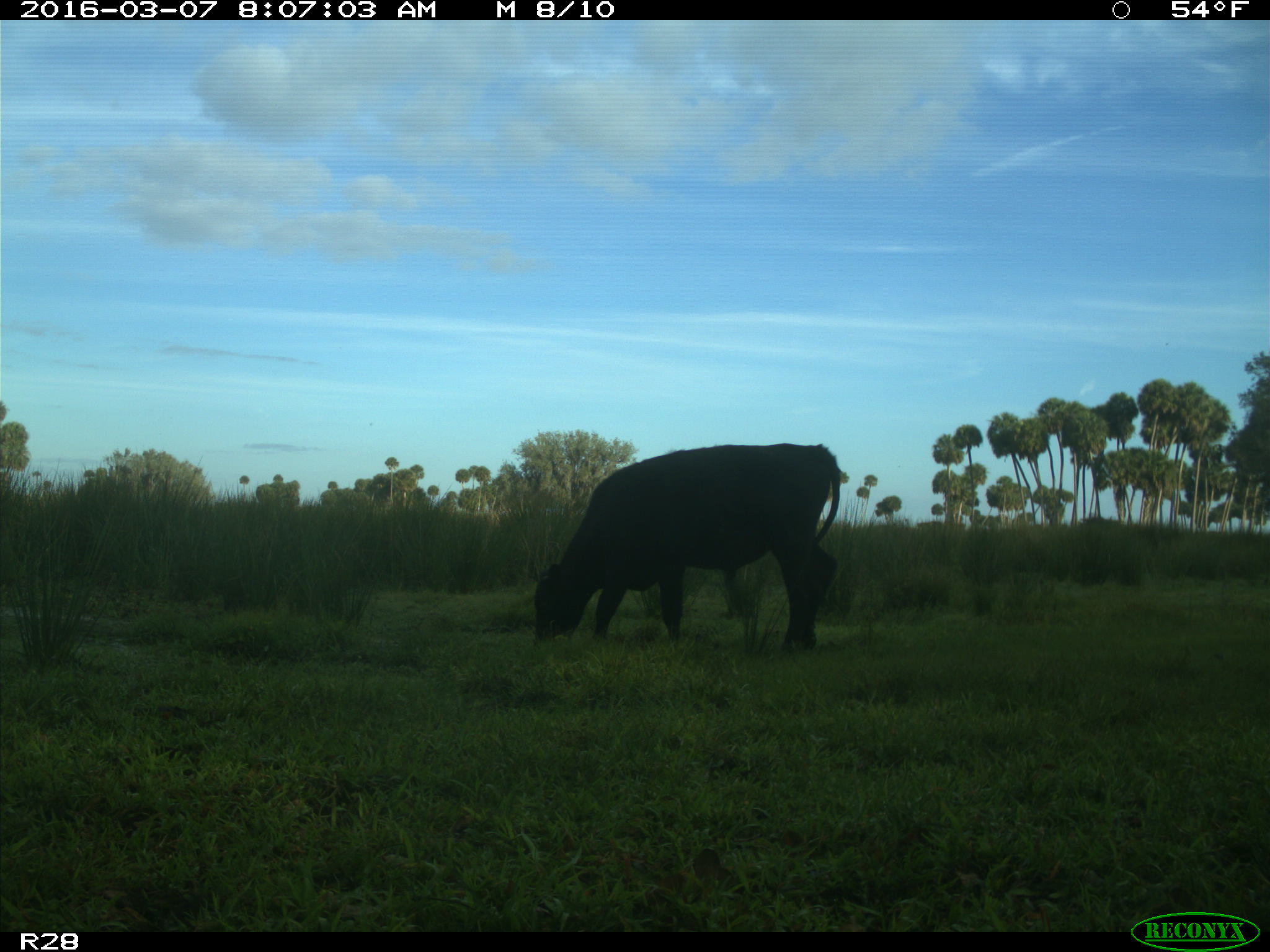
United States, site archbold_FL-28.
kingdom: Animalia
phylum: Chordata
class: Mammalia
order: Artiodactyla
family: Bovidae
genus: Bos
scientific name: Bos taurus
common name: domestic cow